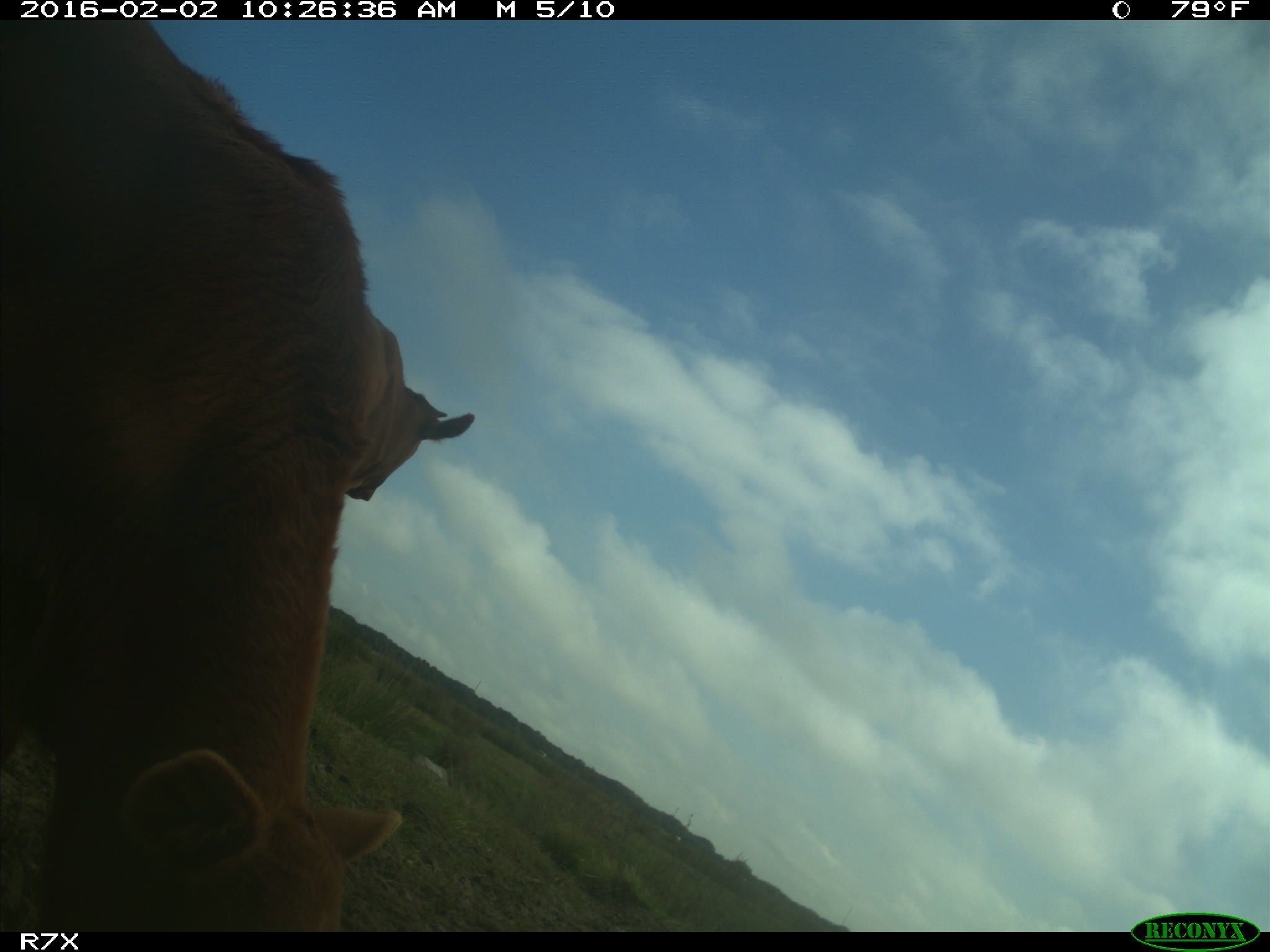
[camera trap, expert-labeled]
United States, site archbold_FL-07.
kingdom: Animalia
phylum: Chordata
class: Mammalia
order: Artiodactyla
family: Bovidae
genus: Bos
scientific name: Bos taurus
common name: domestic cow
Bos taurus (domestic cow).